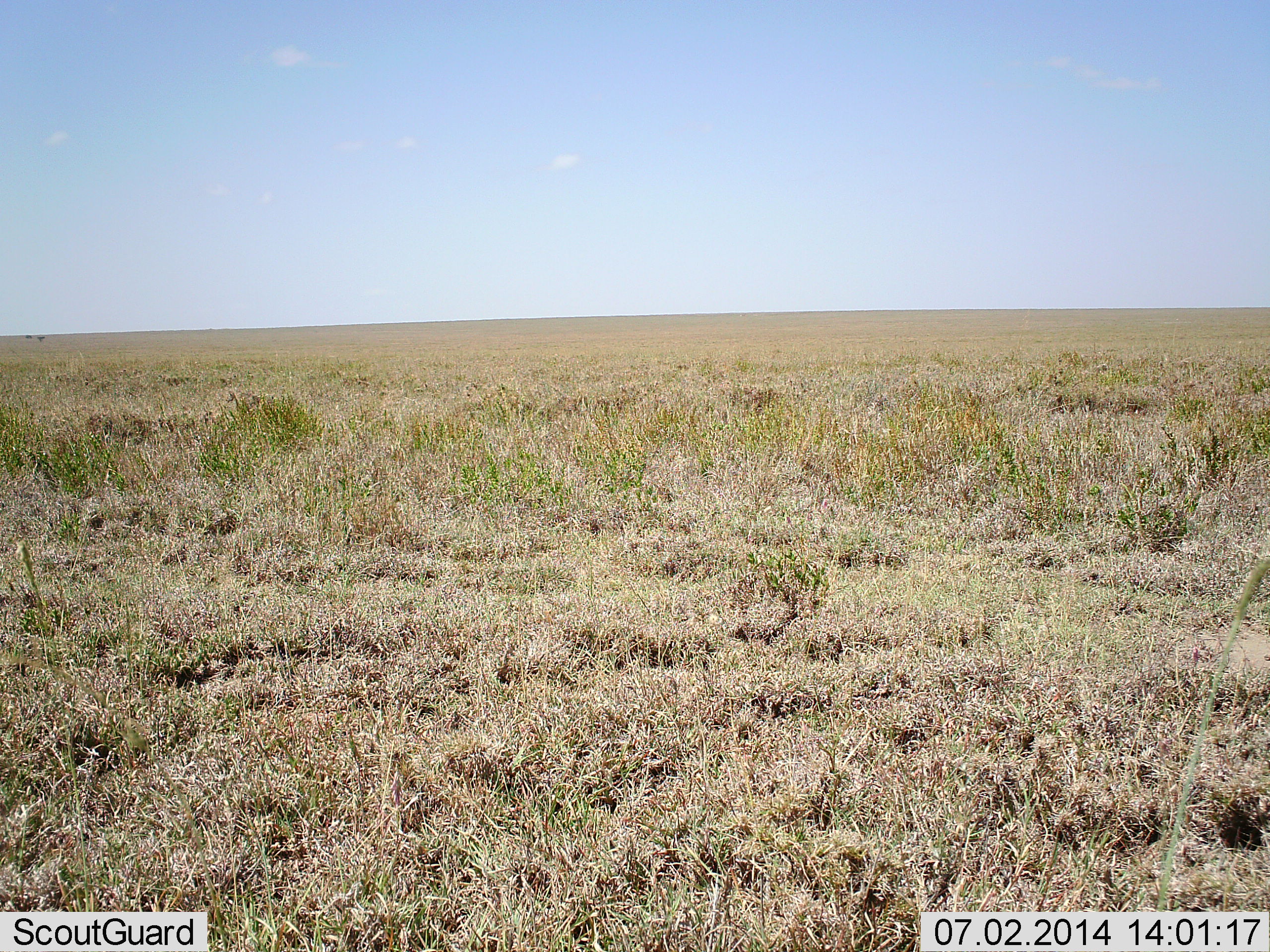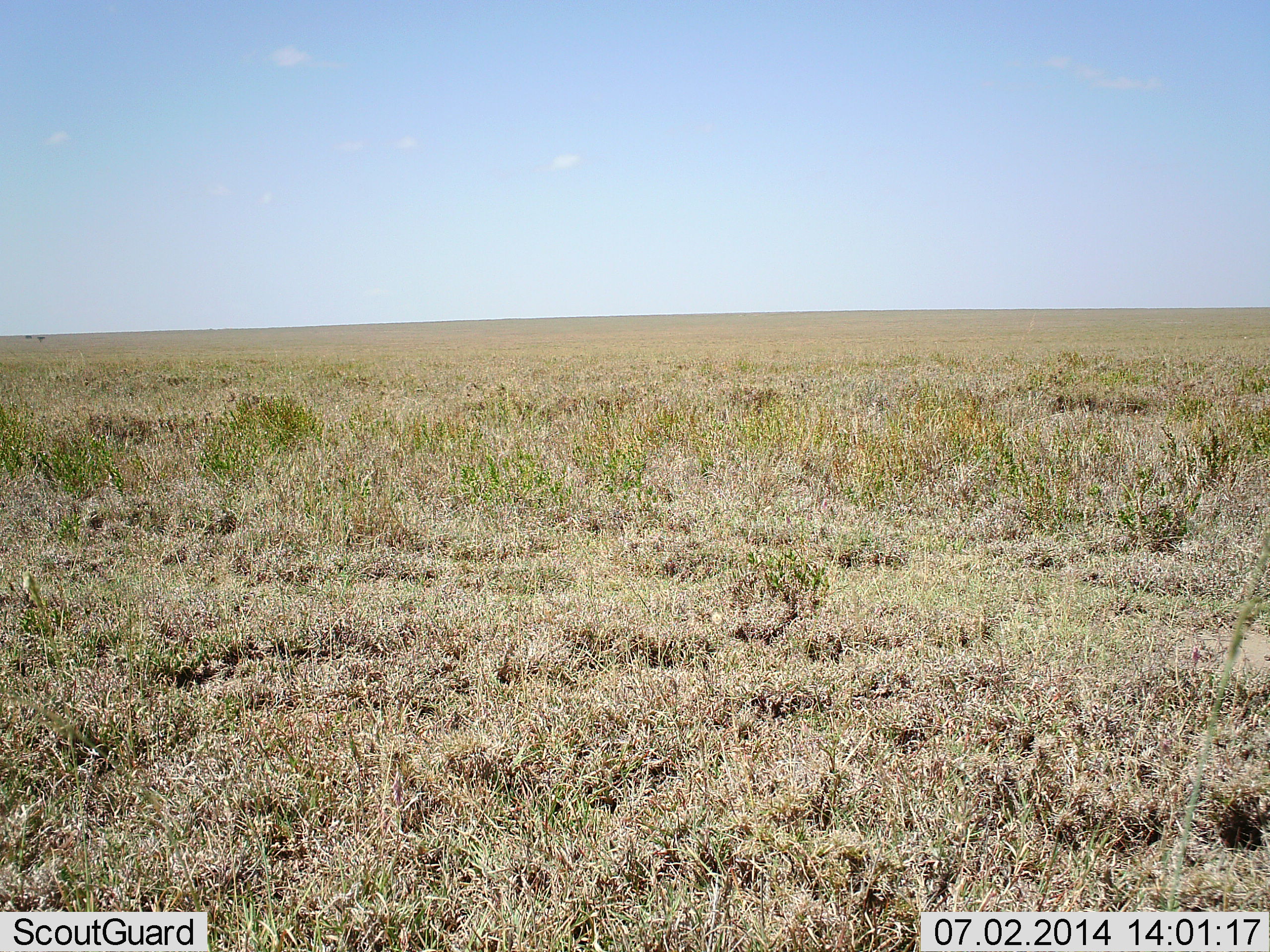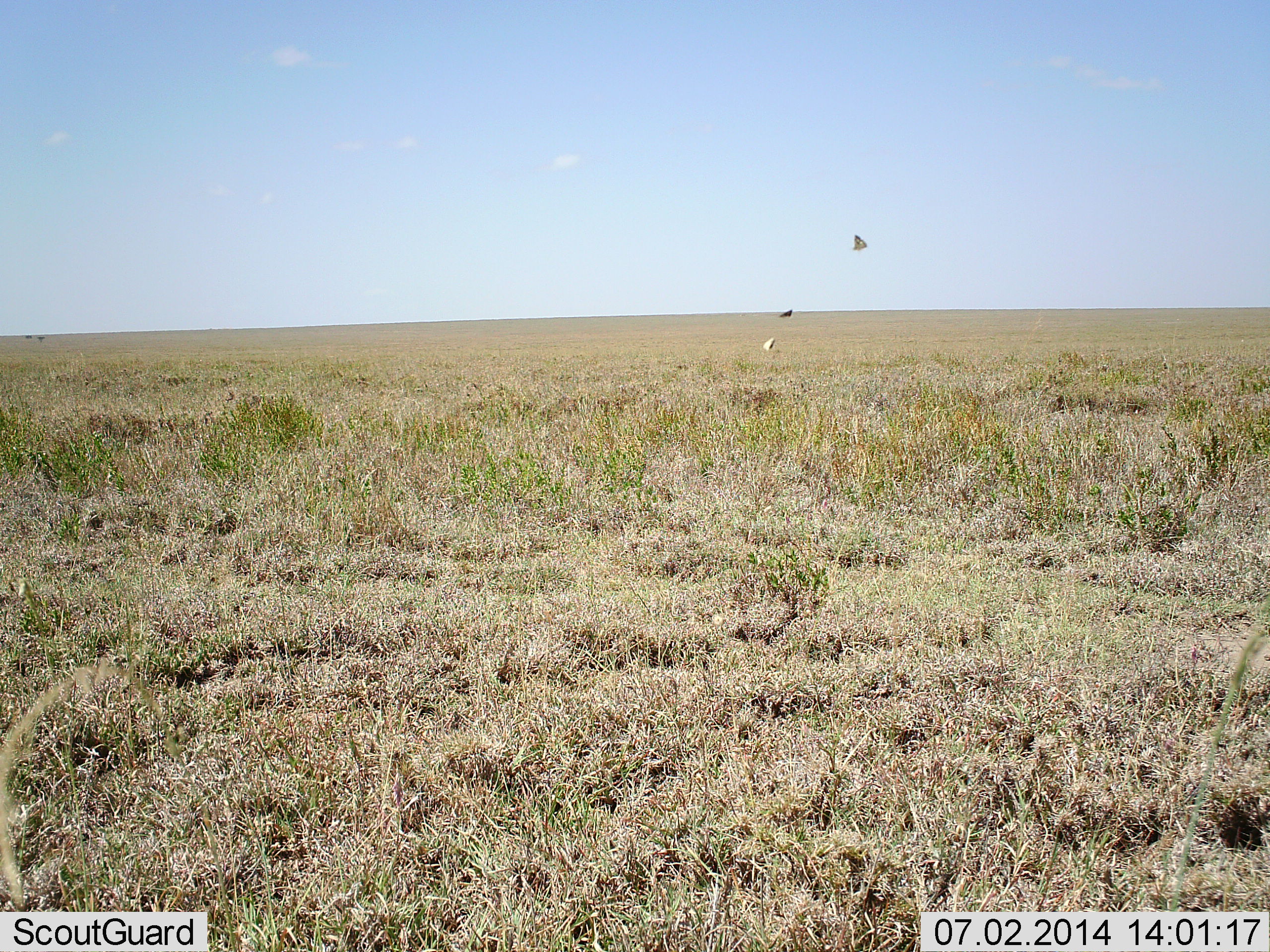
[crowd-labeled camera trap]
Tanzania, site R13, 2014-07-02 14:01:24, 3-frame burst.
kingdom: Animalia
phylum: Chordata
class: Aves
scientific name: Aves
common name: bird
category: otherbird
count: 3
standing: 0%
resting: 0%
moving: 100%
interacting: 0%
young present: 0%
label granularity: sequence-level